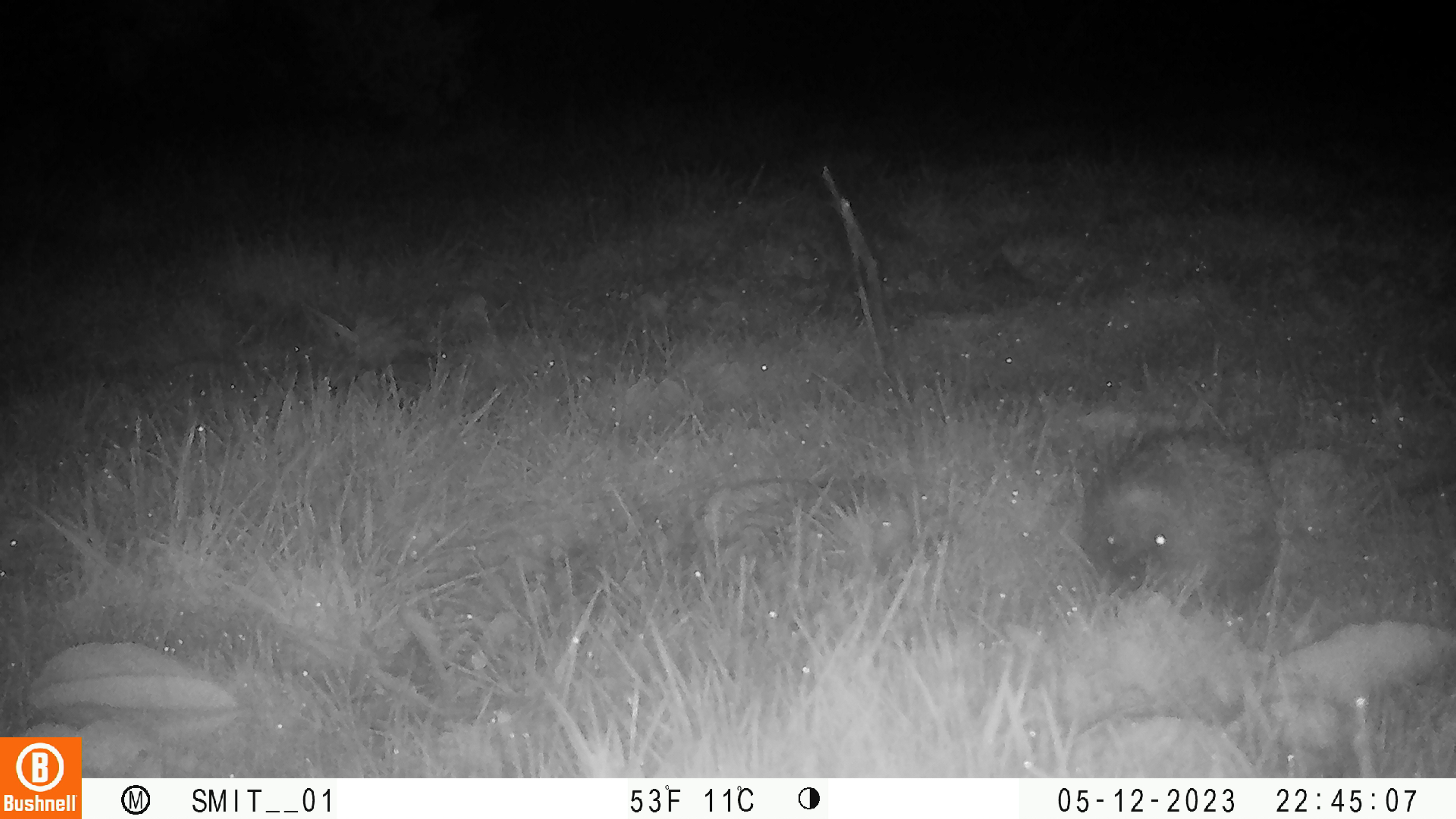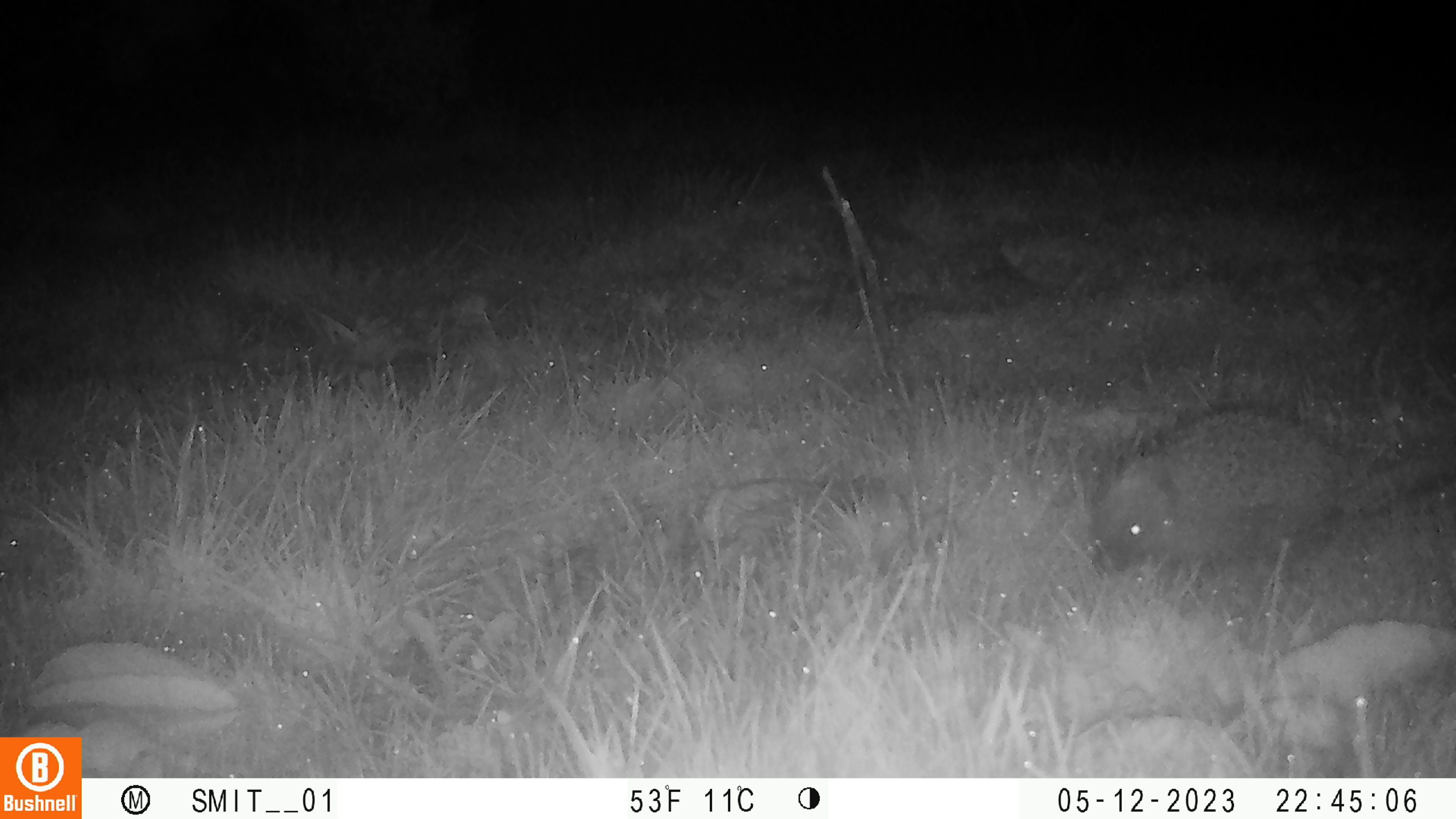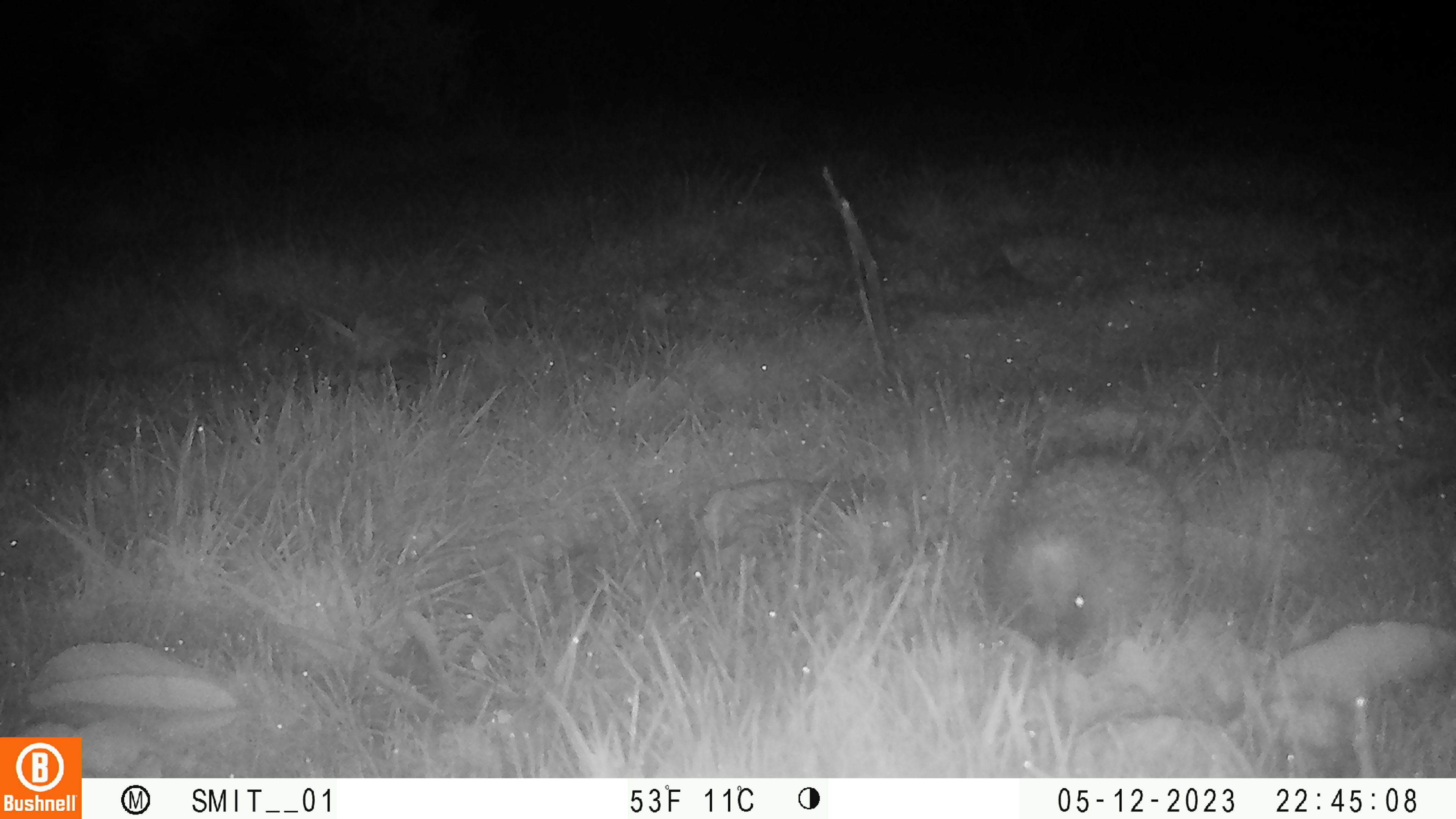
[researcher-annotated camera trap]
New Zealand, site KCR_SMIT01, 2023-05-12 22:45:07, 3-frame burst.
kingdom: Animalia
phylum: Chordata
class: Mammalia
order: Eulipotyphla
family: Erinaceidae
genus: Erinaceus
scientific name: Erinaceus europaeus europaeus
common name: european hedgehog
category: hedgehog